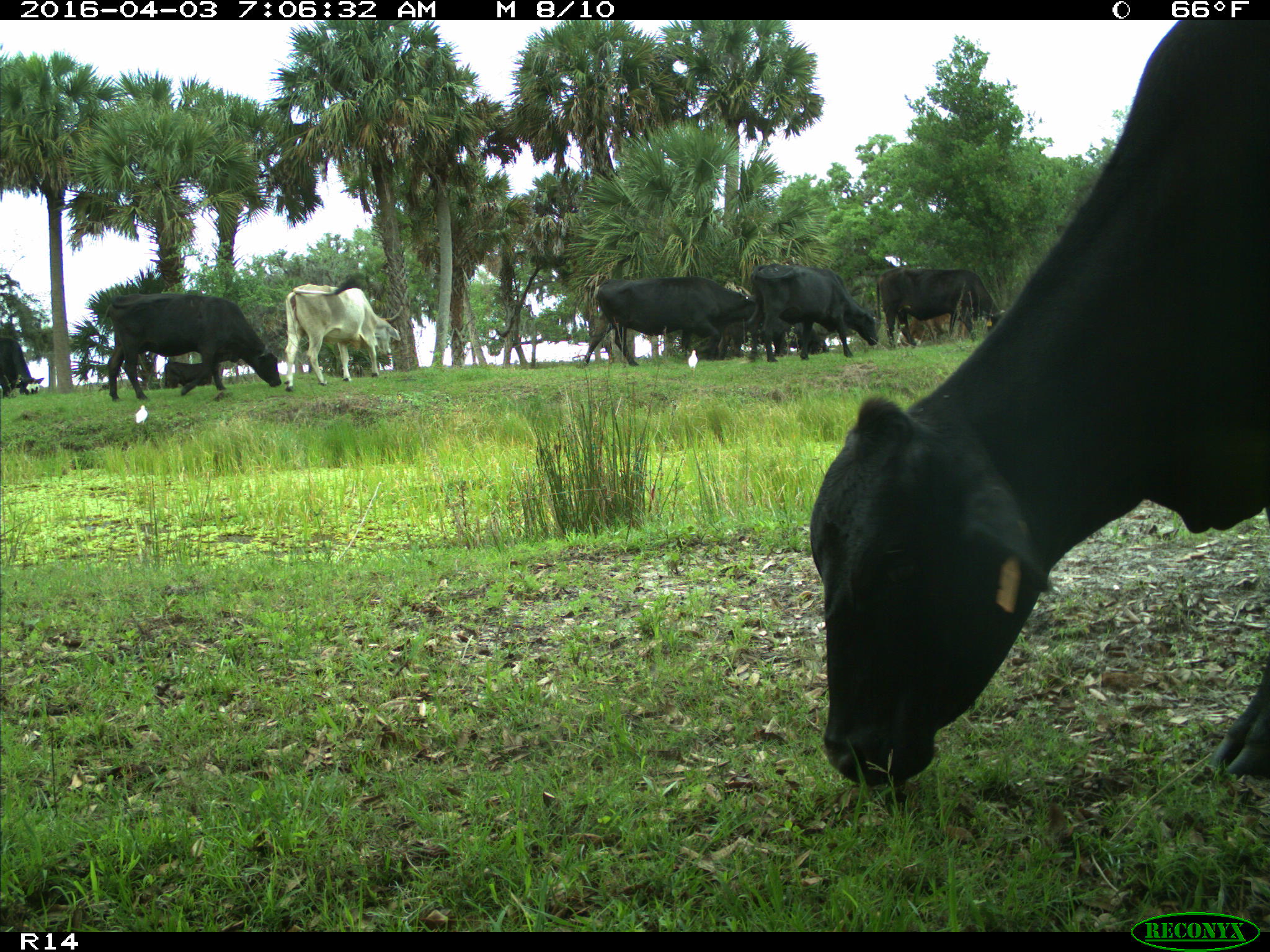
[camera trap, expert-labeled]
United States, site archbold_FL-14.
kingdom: Animalia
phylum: Chordata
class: Mammalia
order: Artiodactyla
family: Bovidae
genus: Bos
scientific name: Bos taurus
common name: domestic cow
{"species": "Bos taurus (domestic cow)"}